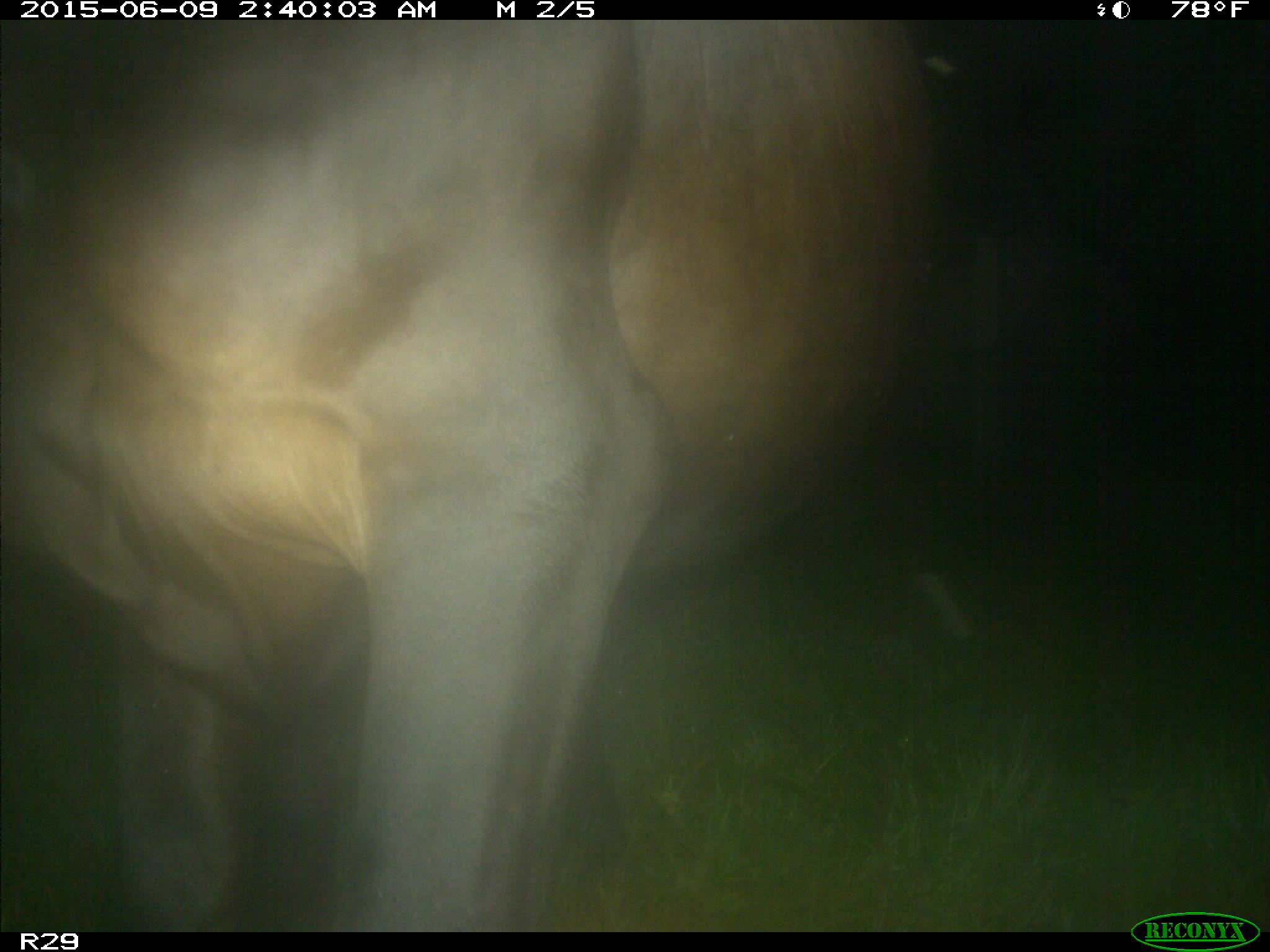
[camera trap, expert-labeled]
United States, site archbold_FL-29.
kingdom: Animalia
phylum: Chordata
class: Mammalia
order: Artiodactyla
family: Bovidae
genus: Bos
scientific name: Bos taurus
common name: domestic cow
Bos taurus (domestic cow).